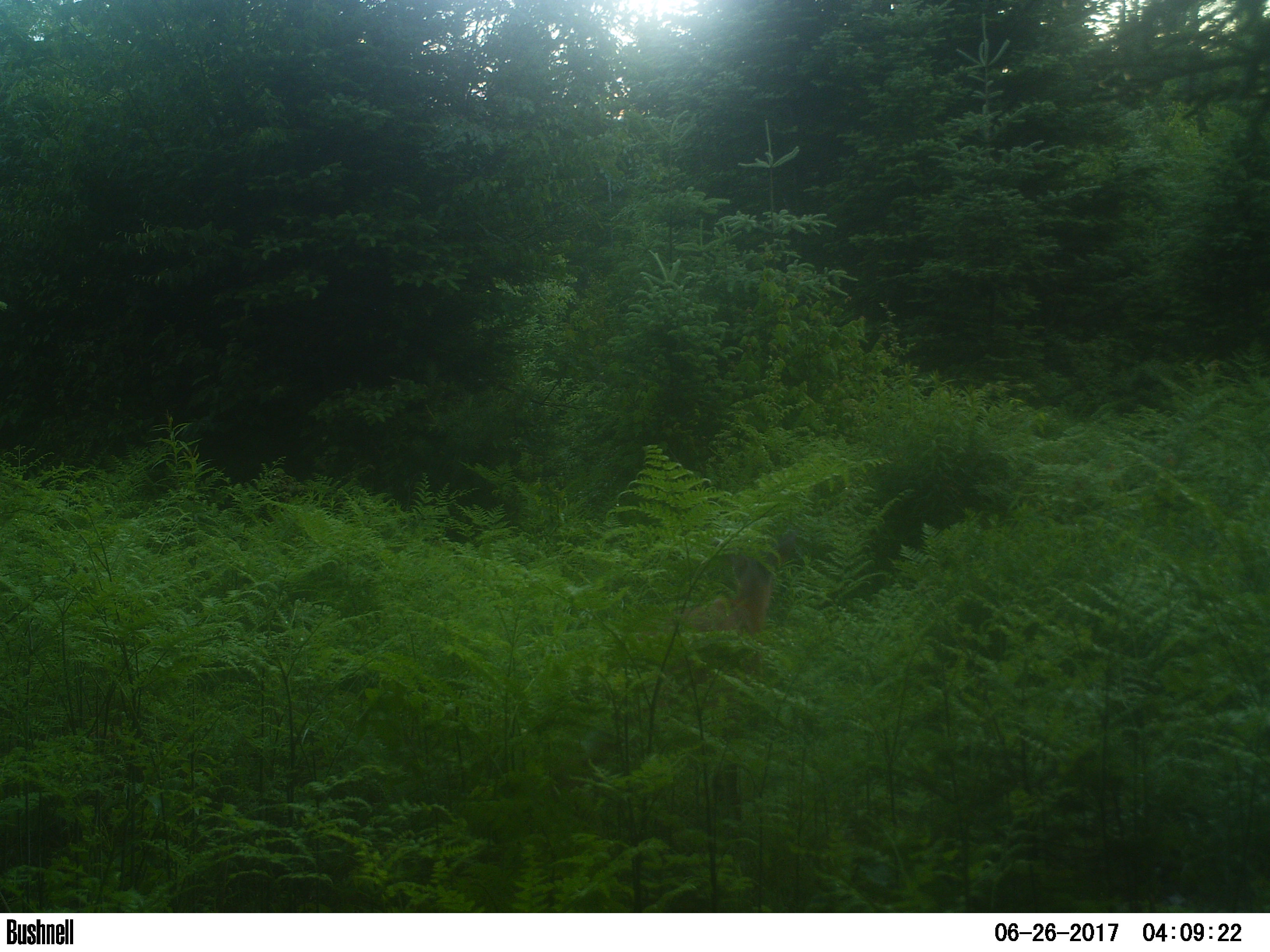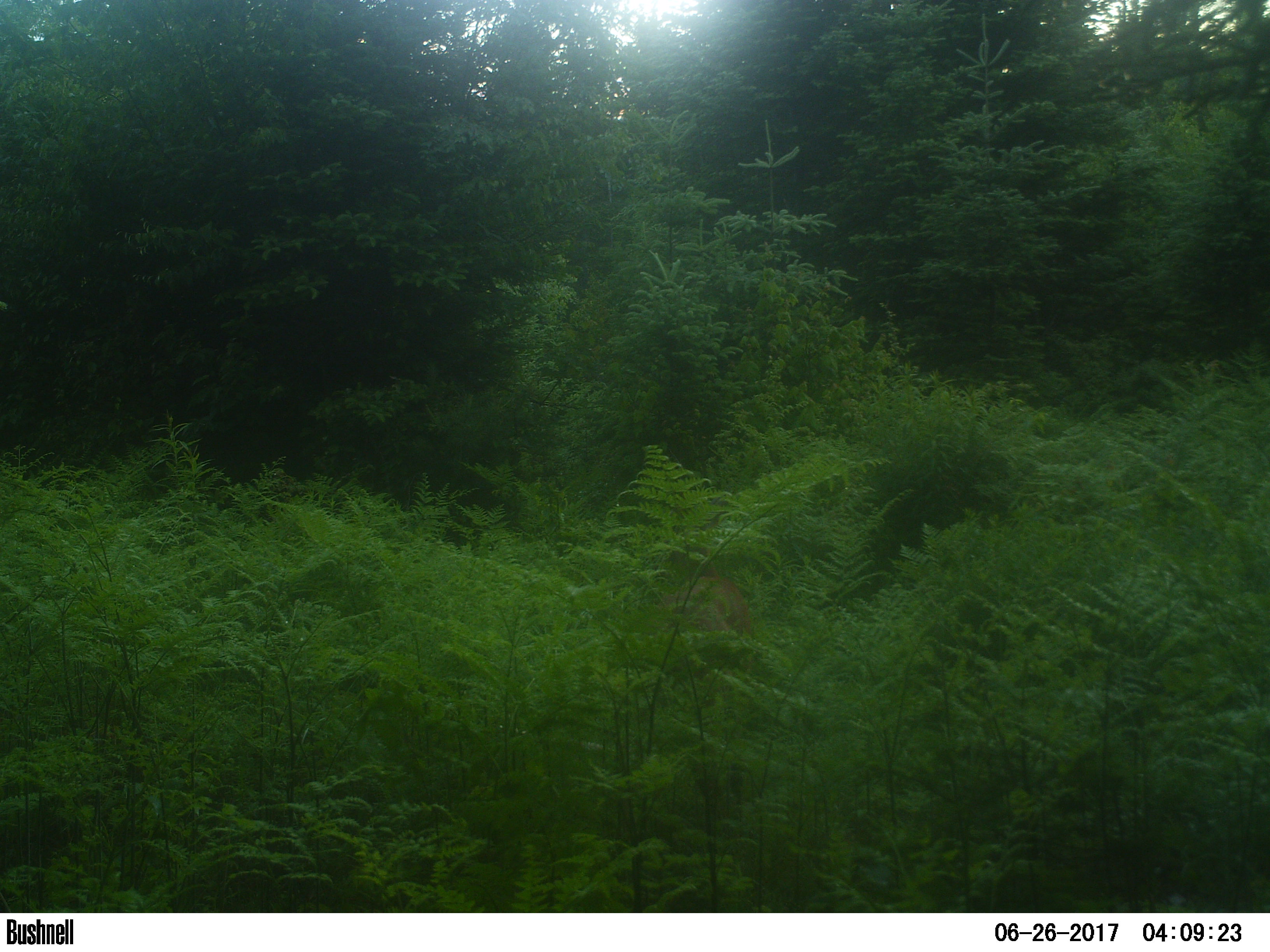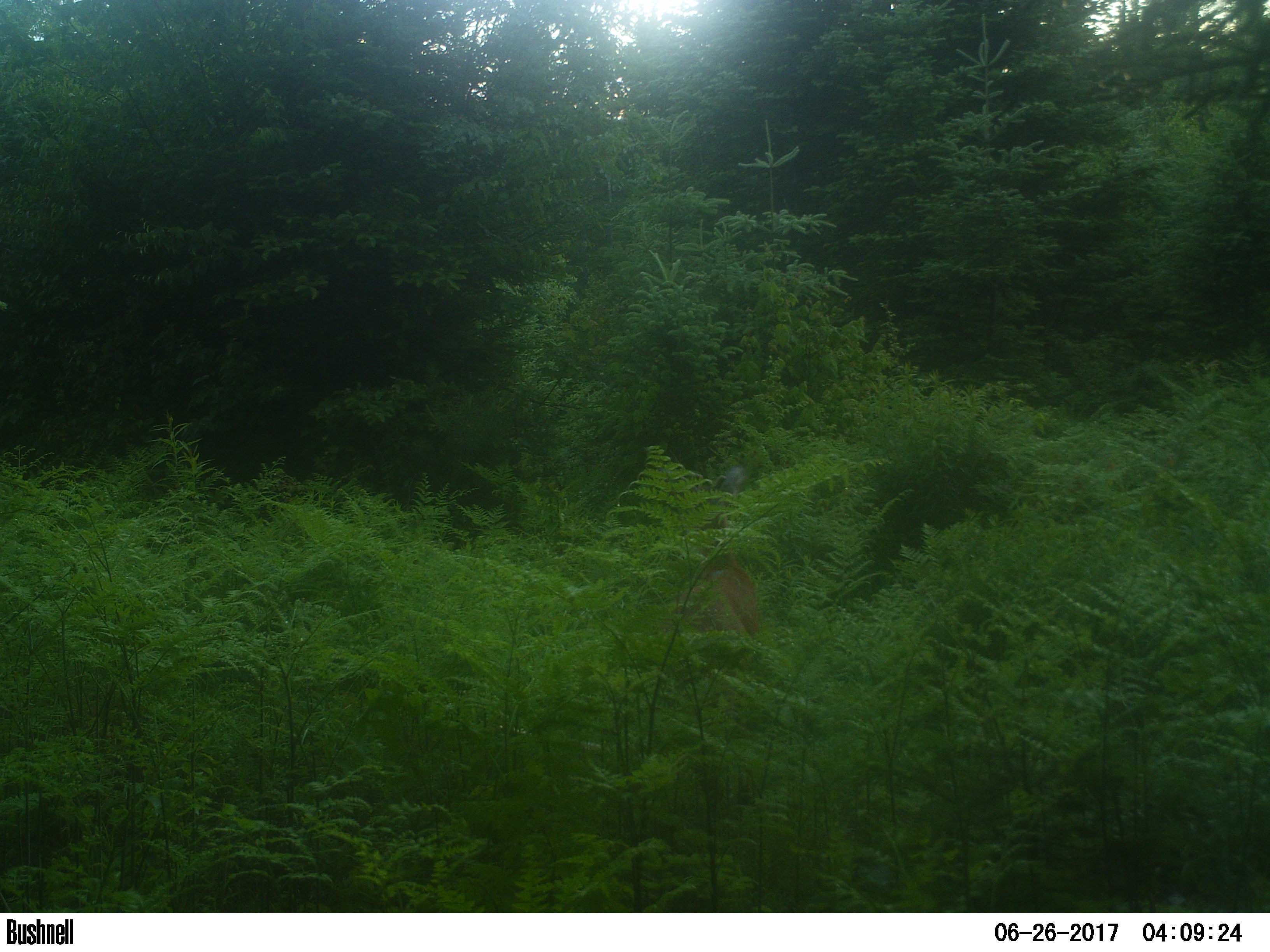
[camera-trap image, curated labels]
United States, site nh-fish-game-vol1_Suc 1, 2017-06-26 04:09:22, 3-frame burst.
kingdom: Animalia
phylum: Chordata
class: Mammalia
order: Artiodactyla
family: Cervidae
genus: Odocoileus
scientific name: Odocoileus virginianus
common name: white-tailed deer